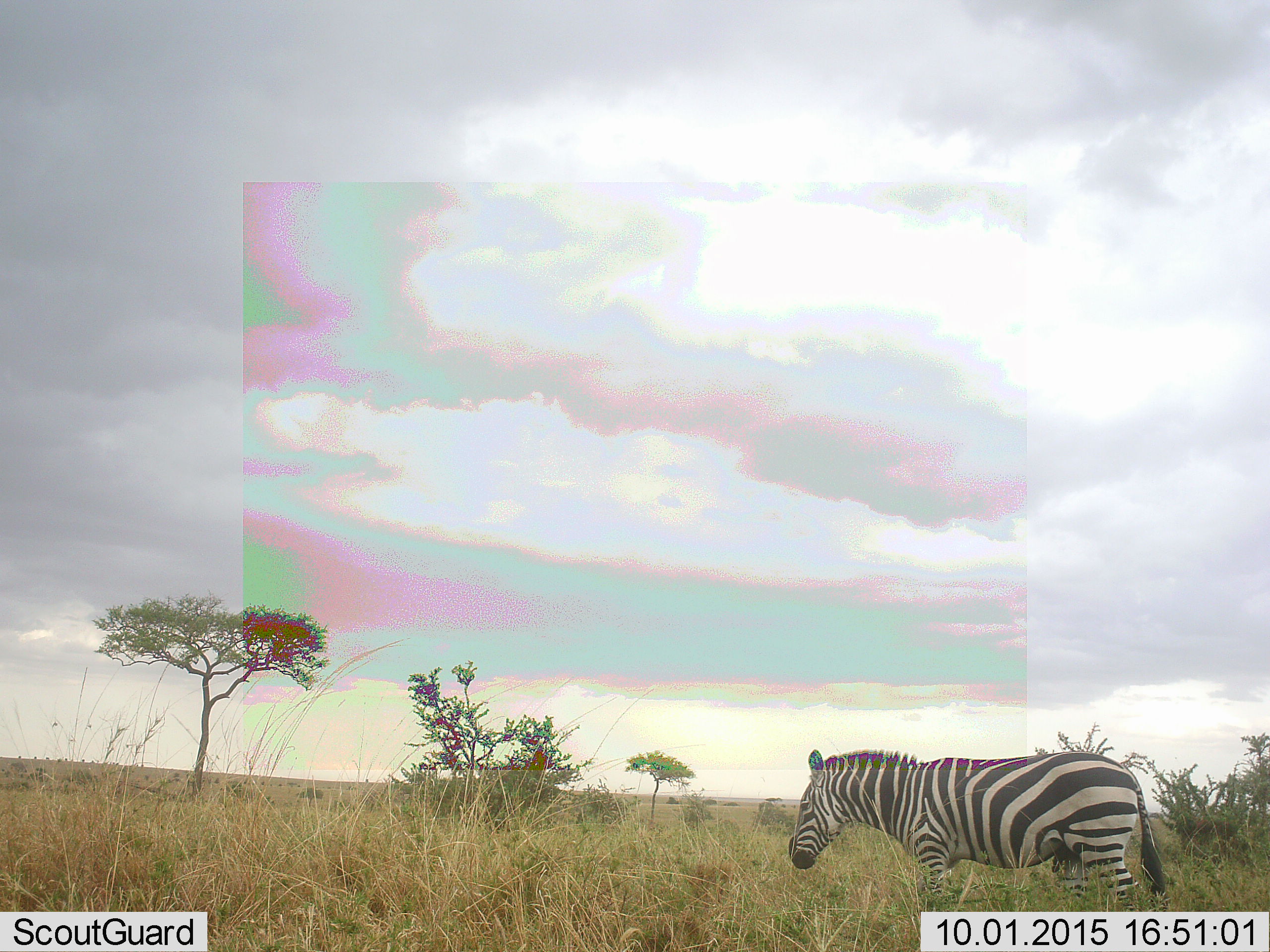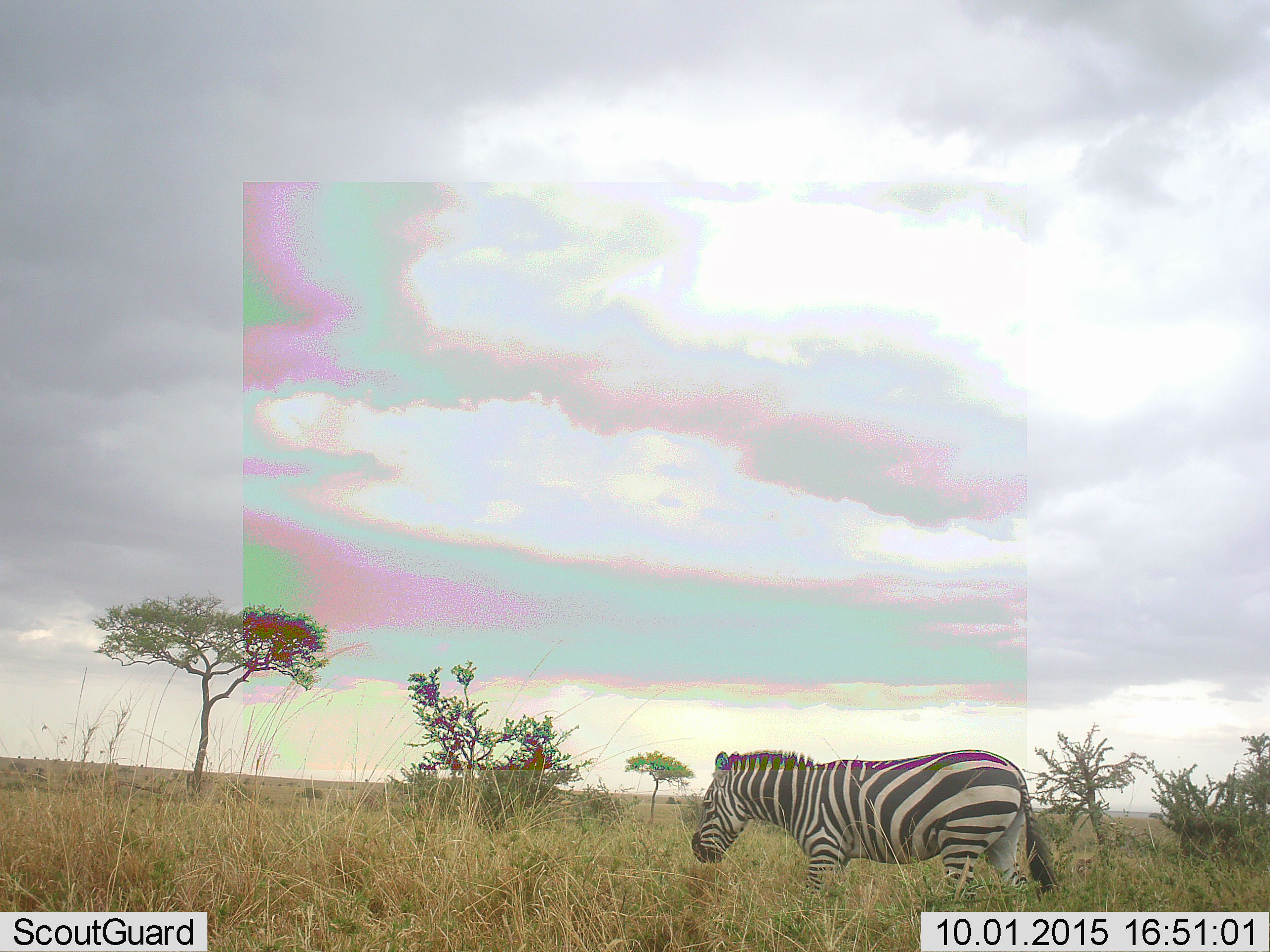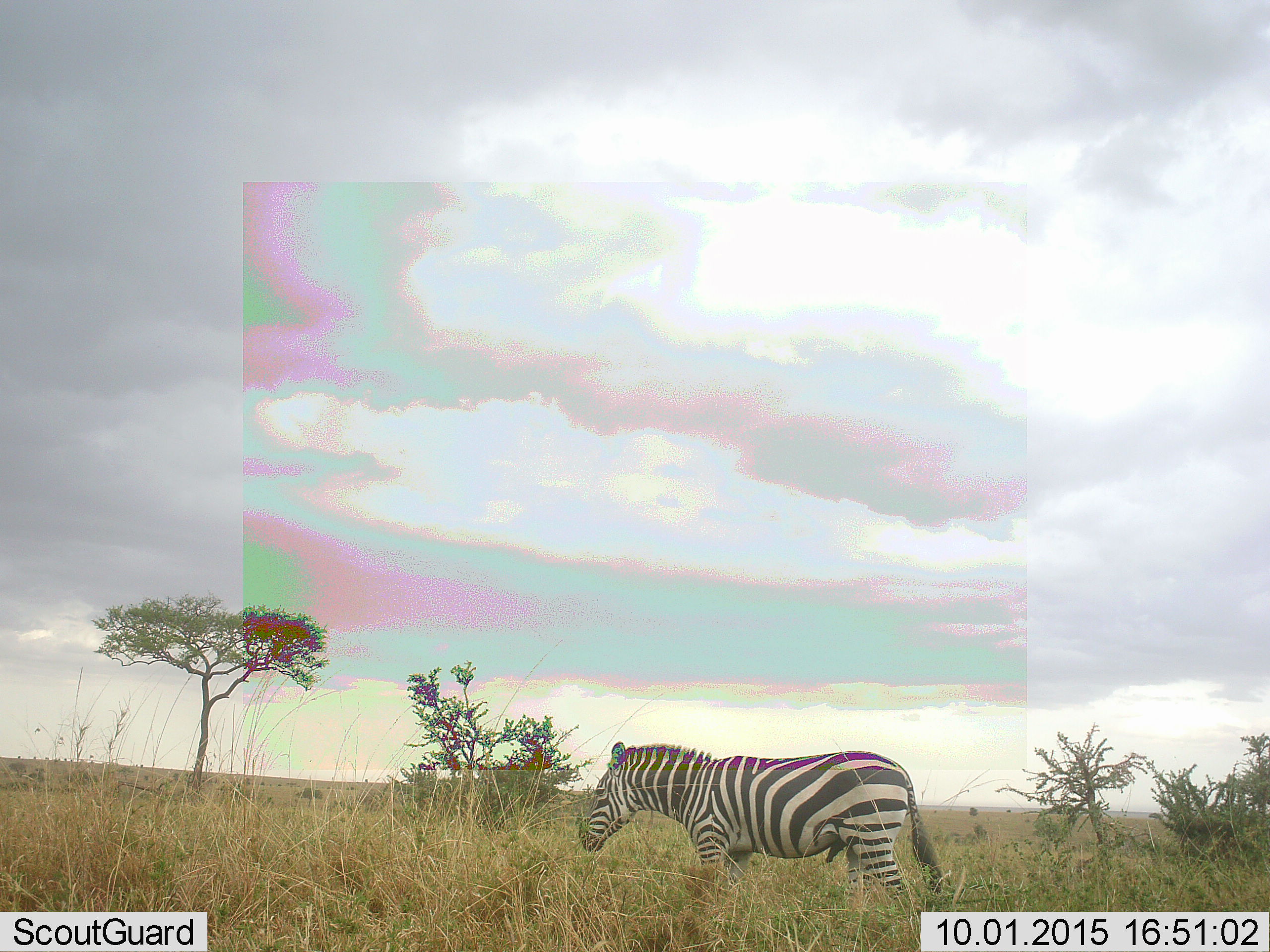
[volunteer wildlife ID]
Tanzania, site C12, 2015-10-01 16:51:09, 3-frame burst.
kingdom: Animalia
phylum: Chordata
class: Mammalia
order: Perissodactyla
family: Equidae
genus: Equus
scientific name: Equus quagga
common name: plains zebra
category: zebra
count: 1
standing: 11%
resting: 0%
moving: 94%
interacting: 0%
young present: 0%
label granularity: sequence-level